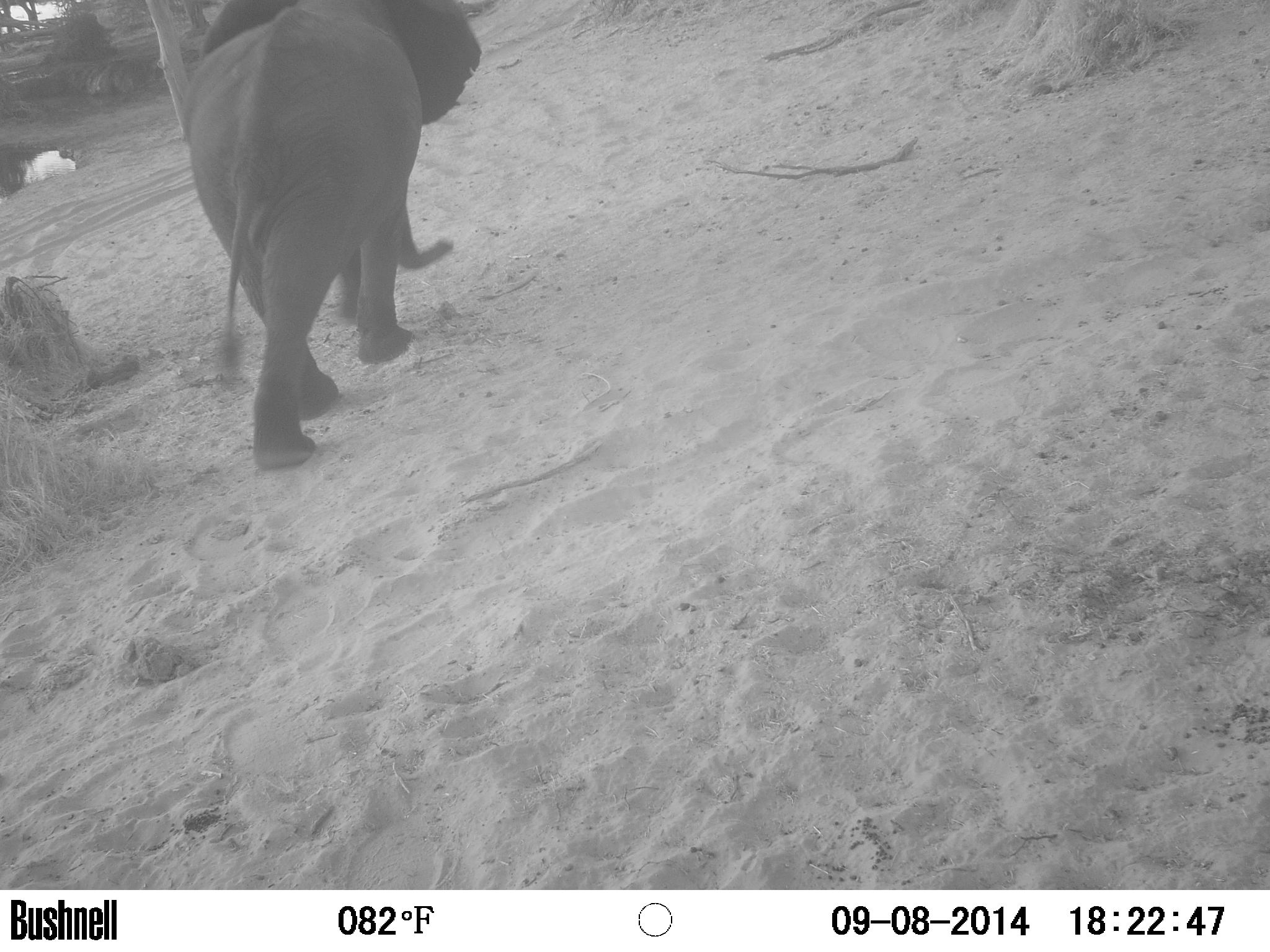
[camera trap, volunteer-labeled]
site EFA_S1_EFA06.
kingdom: Animalia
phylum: Chordata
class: Mammalia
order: Proboscidea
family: Elephantidae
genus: Loxodonta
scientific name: Loxodonta africana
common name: african bush elephant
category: elephant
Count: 1.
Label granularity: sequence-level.